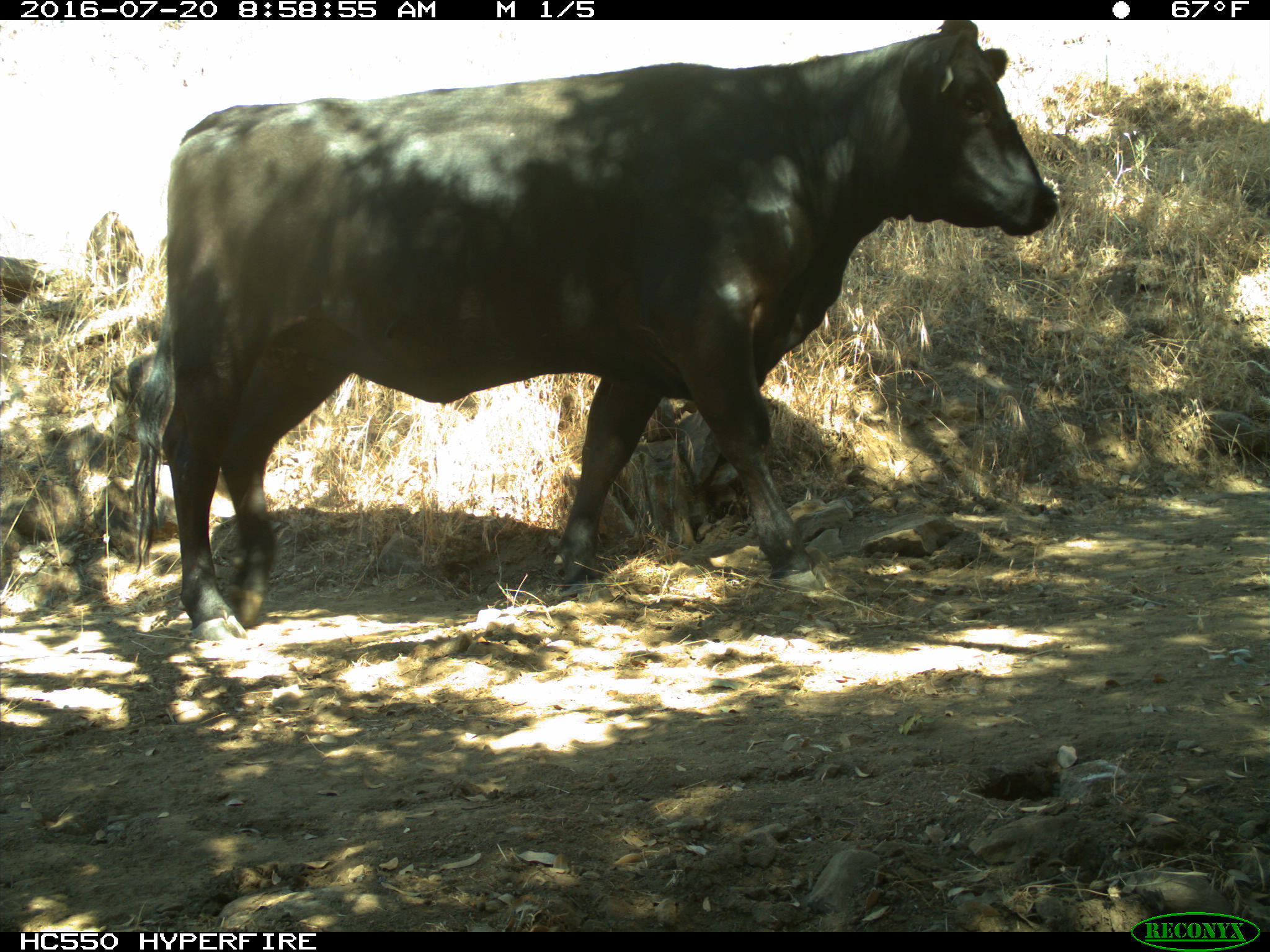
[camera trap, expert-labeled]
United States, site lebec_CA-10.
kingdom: Animalia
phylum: Chordata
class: Mammalia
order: Artiodactyla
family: Bovidae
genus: Bos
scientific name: Bos taurus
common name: domestic cow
Bos taurus (domestic cow).